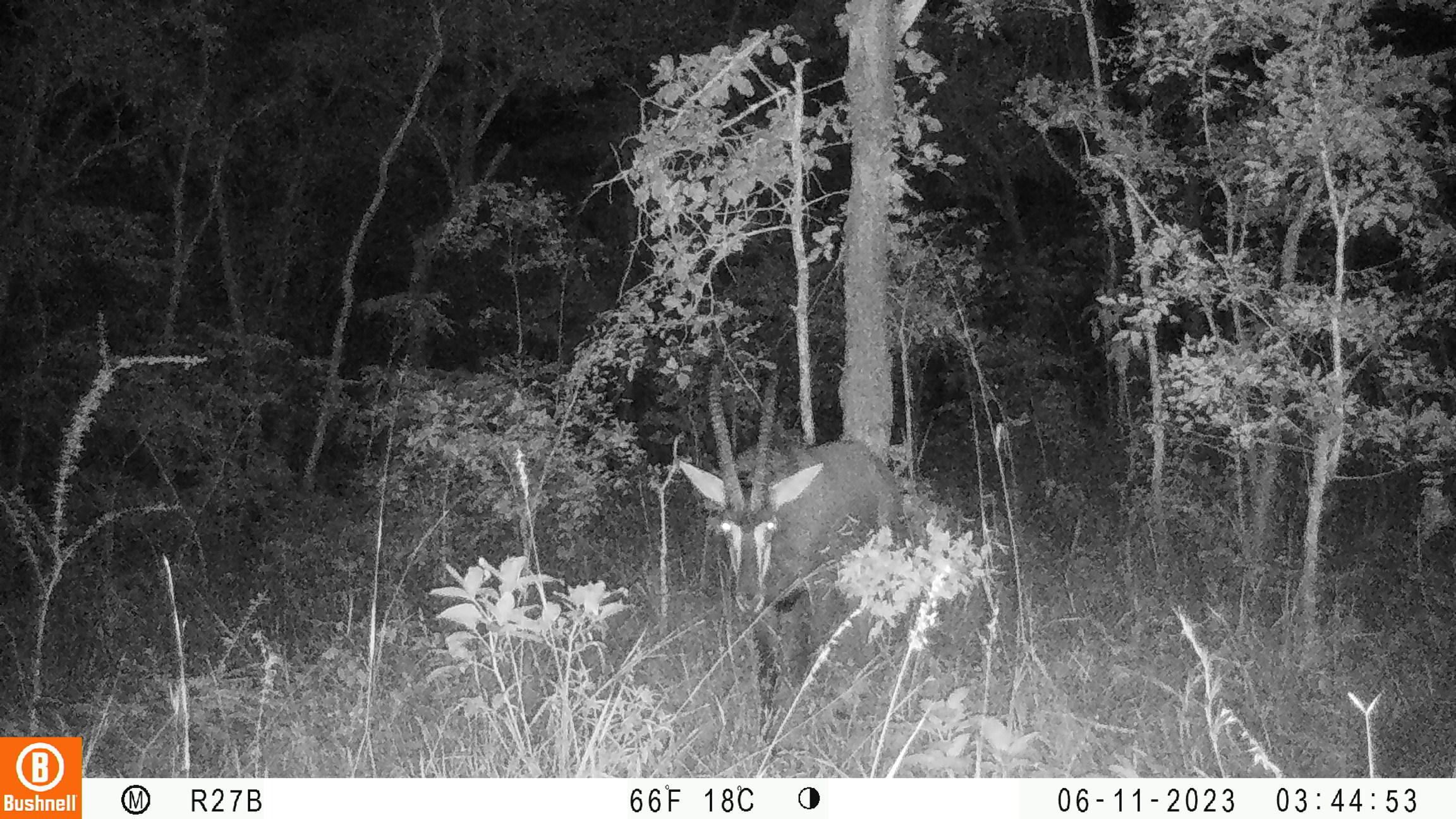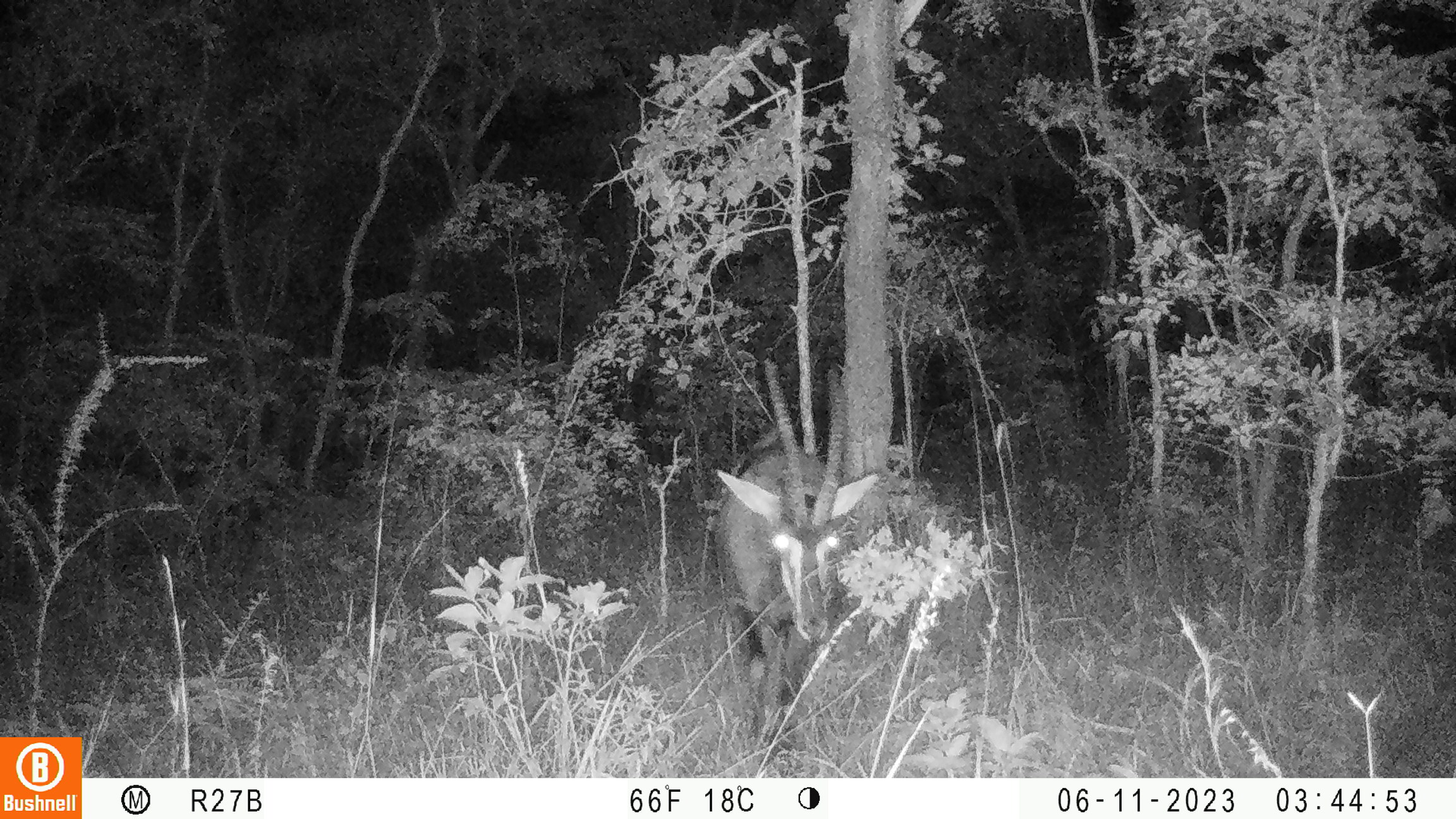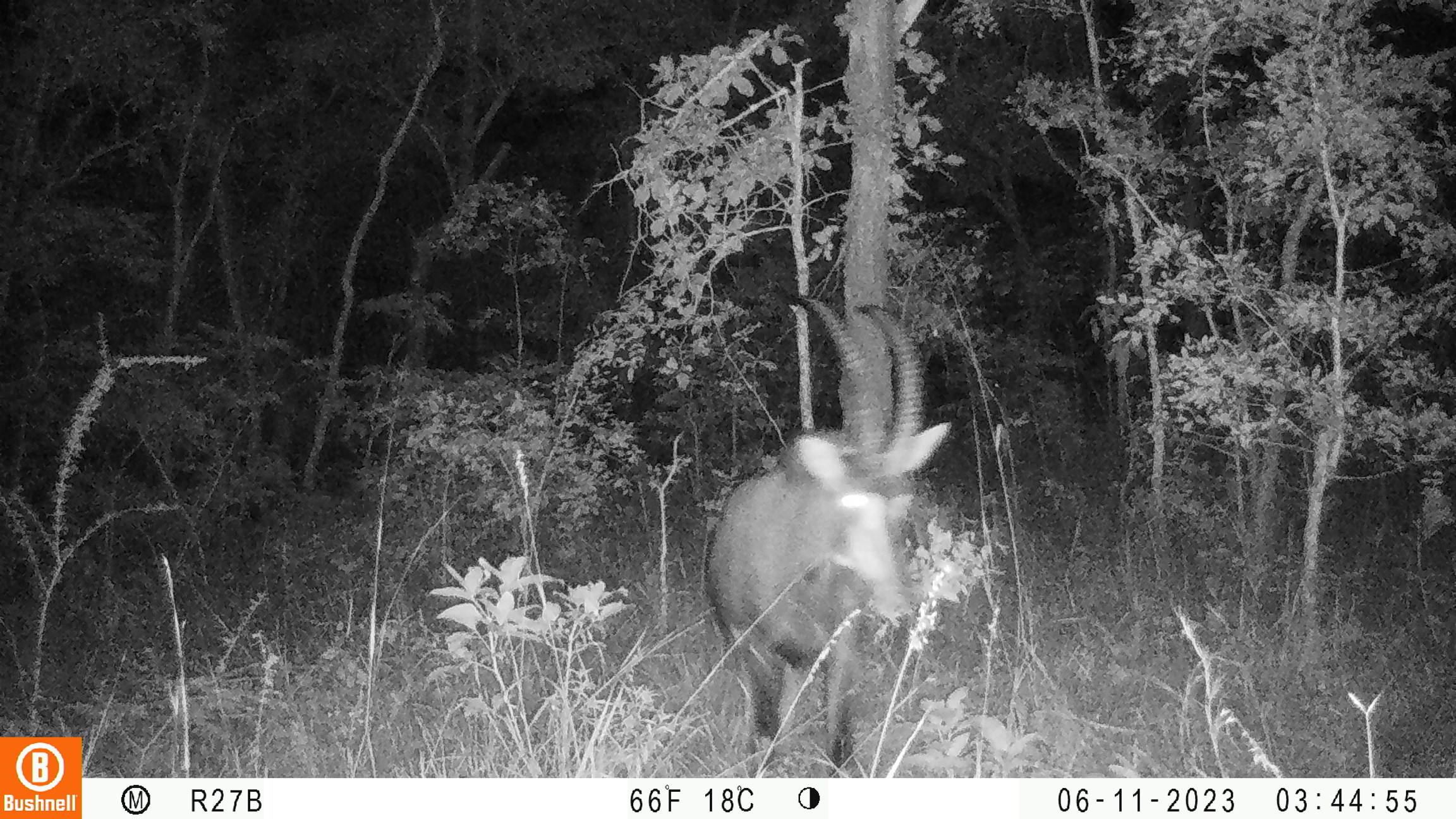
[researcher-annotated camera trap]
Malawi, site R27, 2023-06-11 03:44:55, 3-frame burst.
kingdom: Animalia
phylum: Chordata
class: Mammalia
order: Artiodactyla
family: Bovidae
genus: Hippotragus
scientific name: Hippotragus niger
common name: sable antelope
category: sable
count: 1